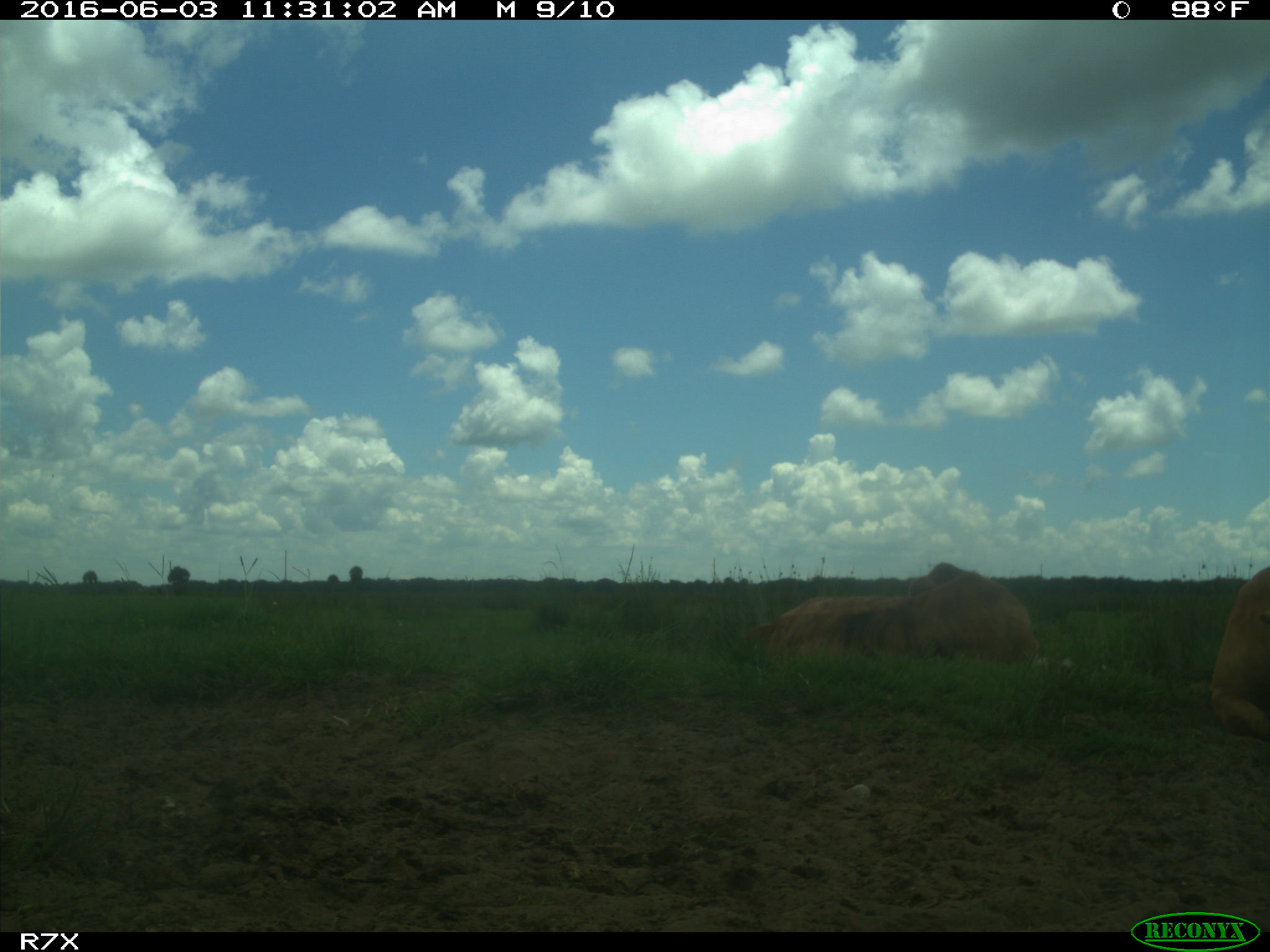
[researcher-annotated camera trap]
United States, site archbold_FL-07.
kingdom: Animalia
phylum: Chordata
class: Mammalia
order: Artiodactyla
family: Bovidae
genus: Bos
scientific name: Bos taurus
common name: domestic cow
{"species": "Bos taurus (domestic cow)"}